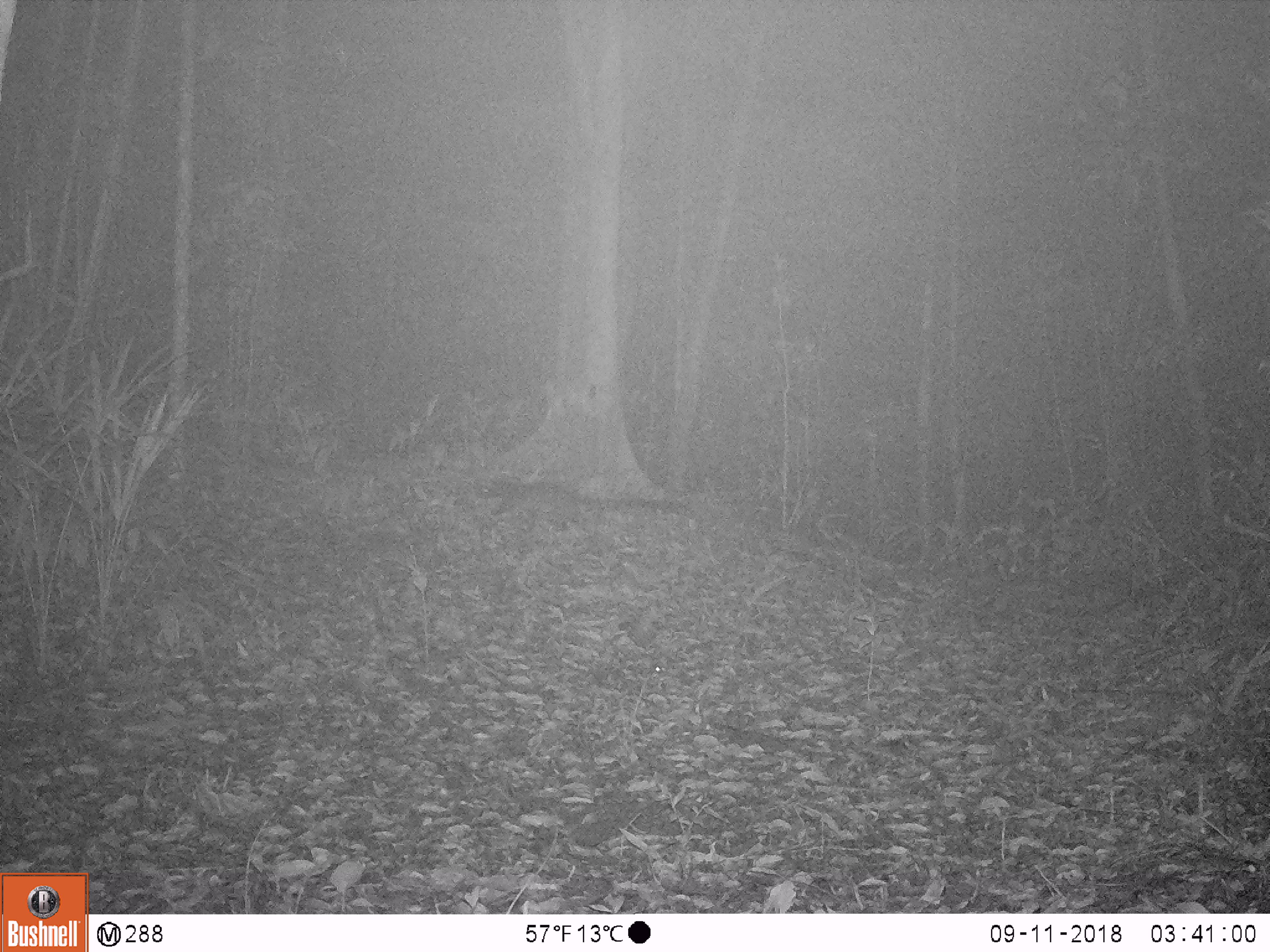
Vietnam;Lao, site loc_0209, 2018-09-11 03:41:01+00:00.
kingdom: Animalia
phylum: Chordata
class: Mammalia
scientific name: Mammalia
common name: mammal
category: unidentified small mammal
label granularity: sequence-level